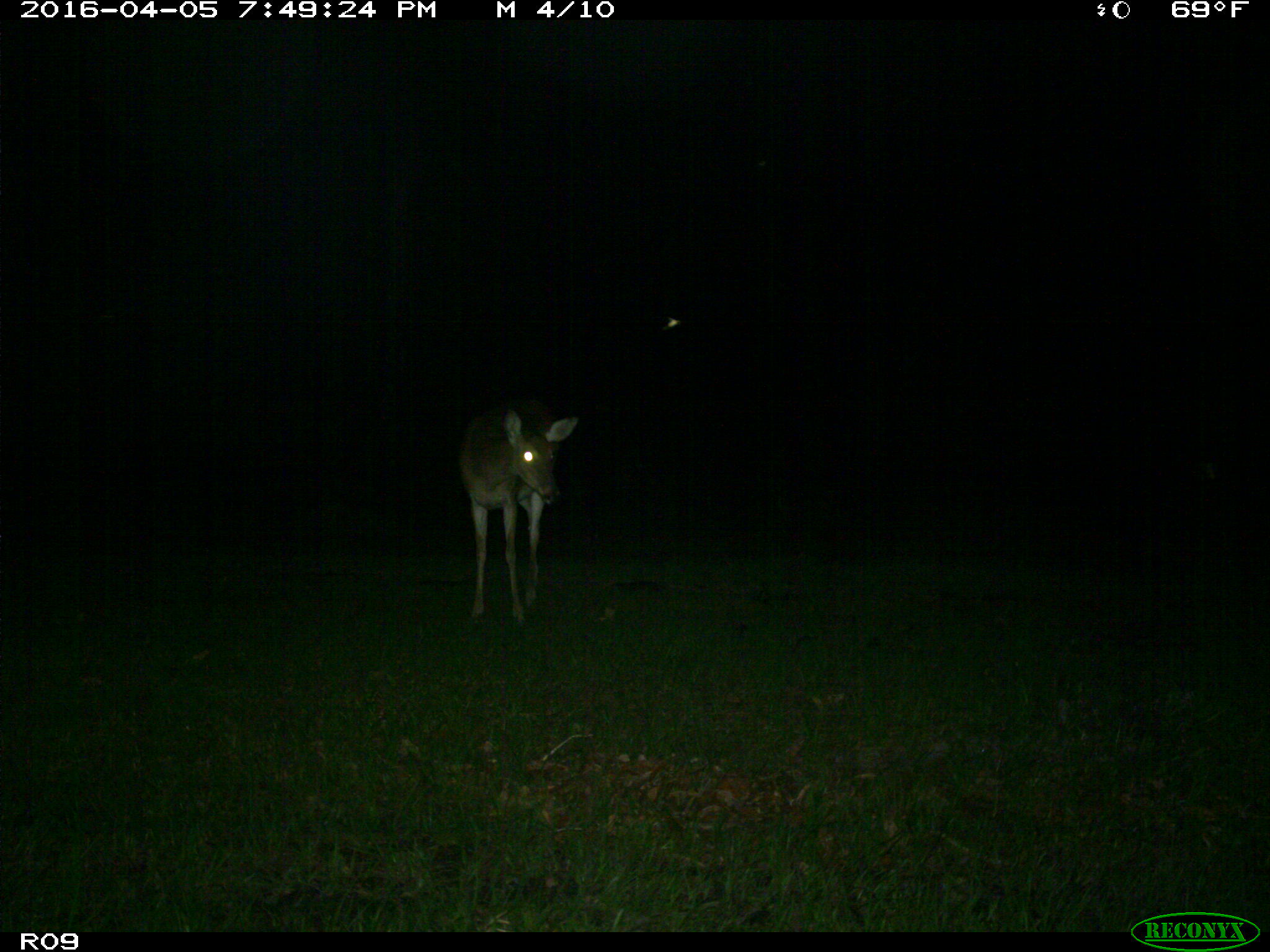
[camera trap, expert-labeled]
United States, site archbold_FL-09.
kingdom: Animalia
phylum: Chordata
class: Mammalia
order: Artiodactyla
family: Cervidae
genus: Odocoileus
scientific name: Odocoileus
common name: deer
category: unidentified deer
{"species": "unidentified deer (deer) (Odocoileus)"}